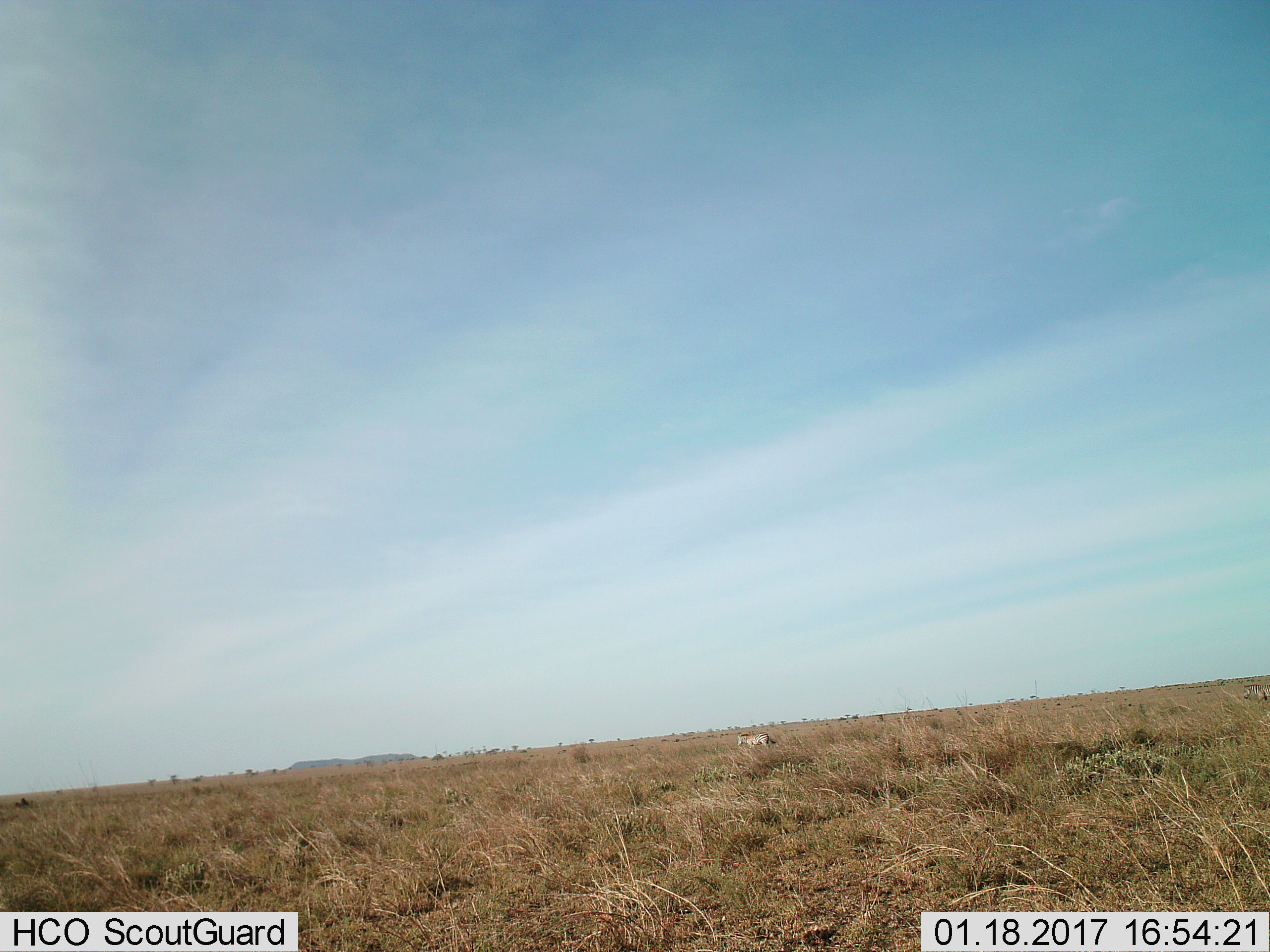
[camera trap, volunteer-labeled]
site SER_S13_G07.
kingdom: Animalia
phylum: Chordata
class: Mammalia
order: Perissodactyla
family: Equidae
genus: Equus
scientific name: Equus quagga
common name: plains zebra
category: zebraplains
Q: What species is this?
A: Zebraplains (plains zebra) (Equus quagga).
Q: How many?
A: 2.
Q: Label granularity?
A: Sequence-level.